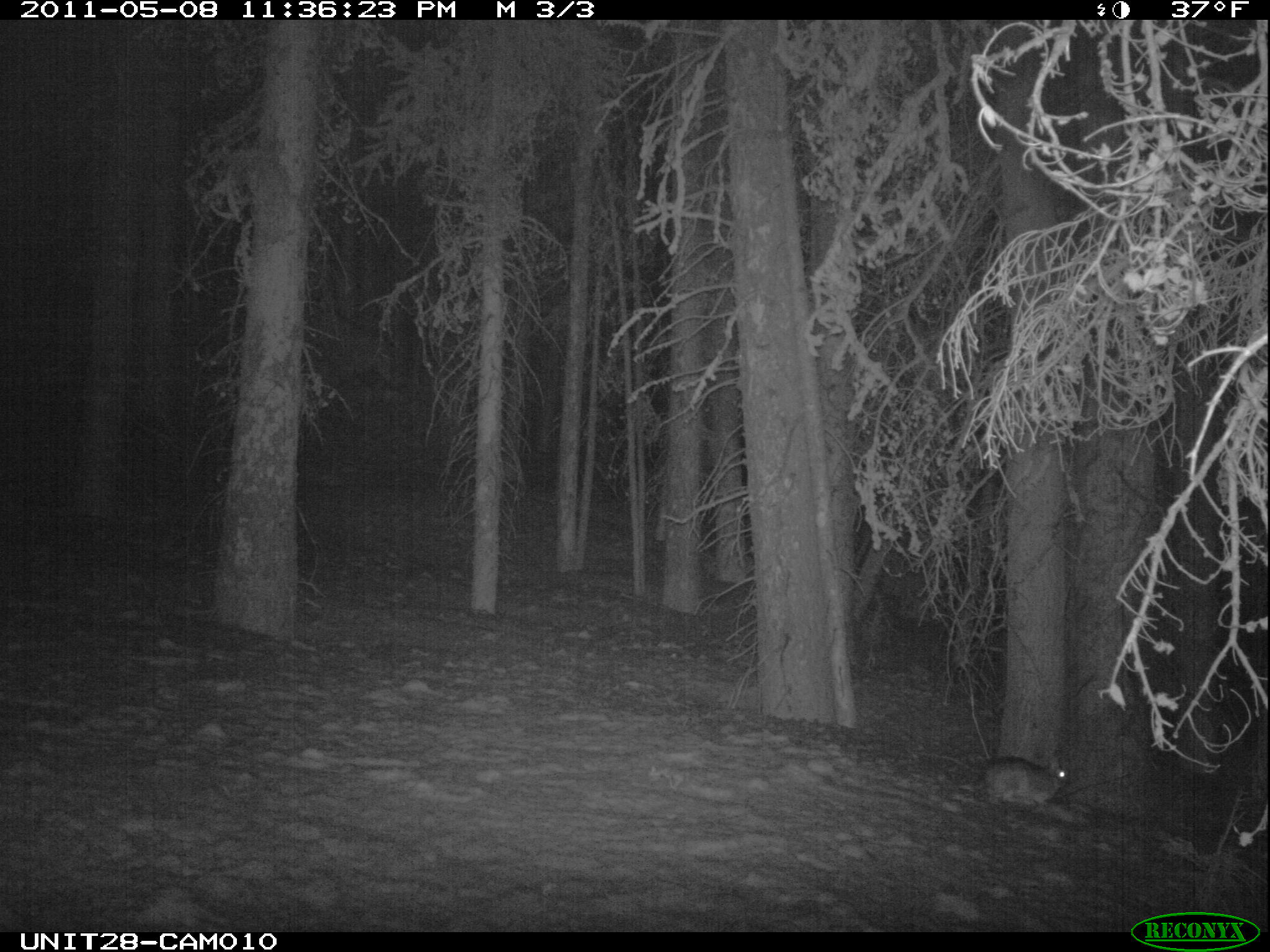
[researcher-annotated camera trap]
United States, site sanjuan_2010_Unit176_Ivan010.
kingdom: Animalia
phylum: Chordata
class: Mammalia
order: Lagomorpha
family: Leporidae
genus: Lepus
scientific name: Lepus americanus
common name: snowshoe hare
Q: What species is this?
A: Lepus americanus (snowshoe hare).